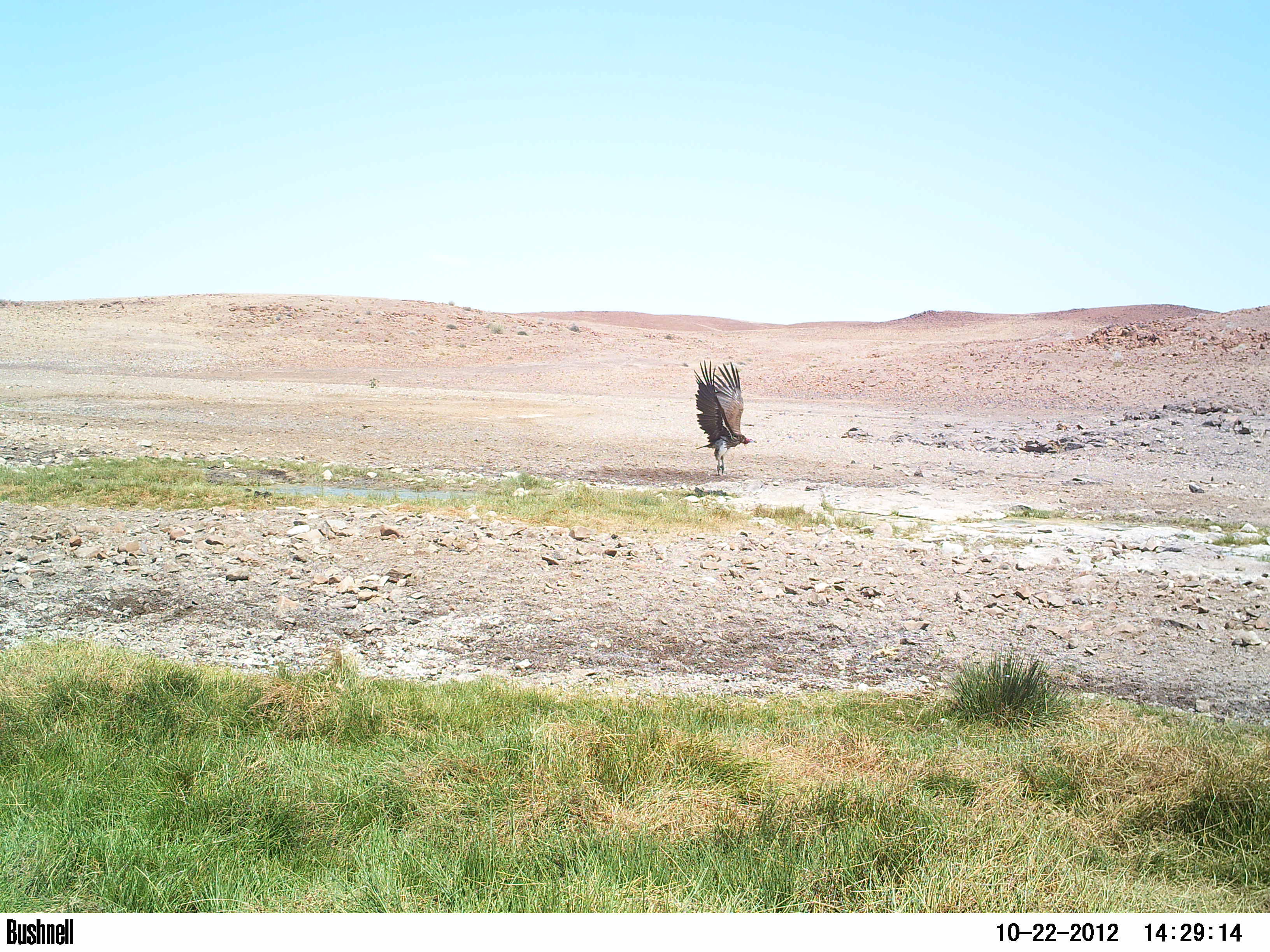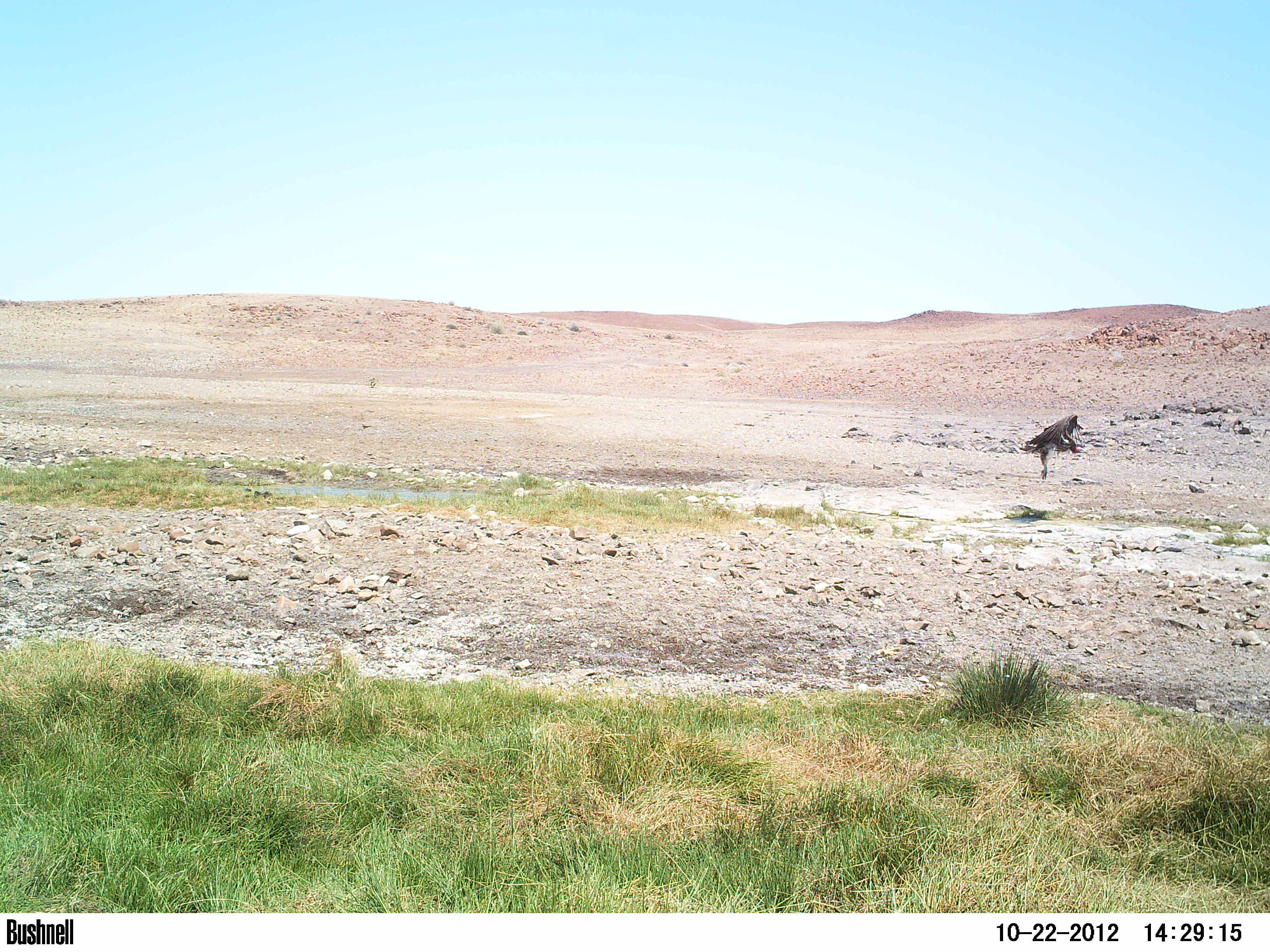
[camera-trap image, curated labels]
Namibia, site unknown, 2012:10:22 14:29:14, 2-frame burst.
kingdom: Animalia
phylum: Chordata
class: Aves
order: Accipitriformes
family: Accipitridae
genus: Torgos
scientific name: Torgos tracheliotos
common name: lappet-faced vulture